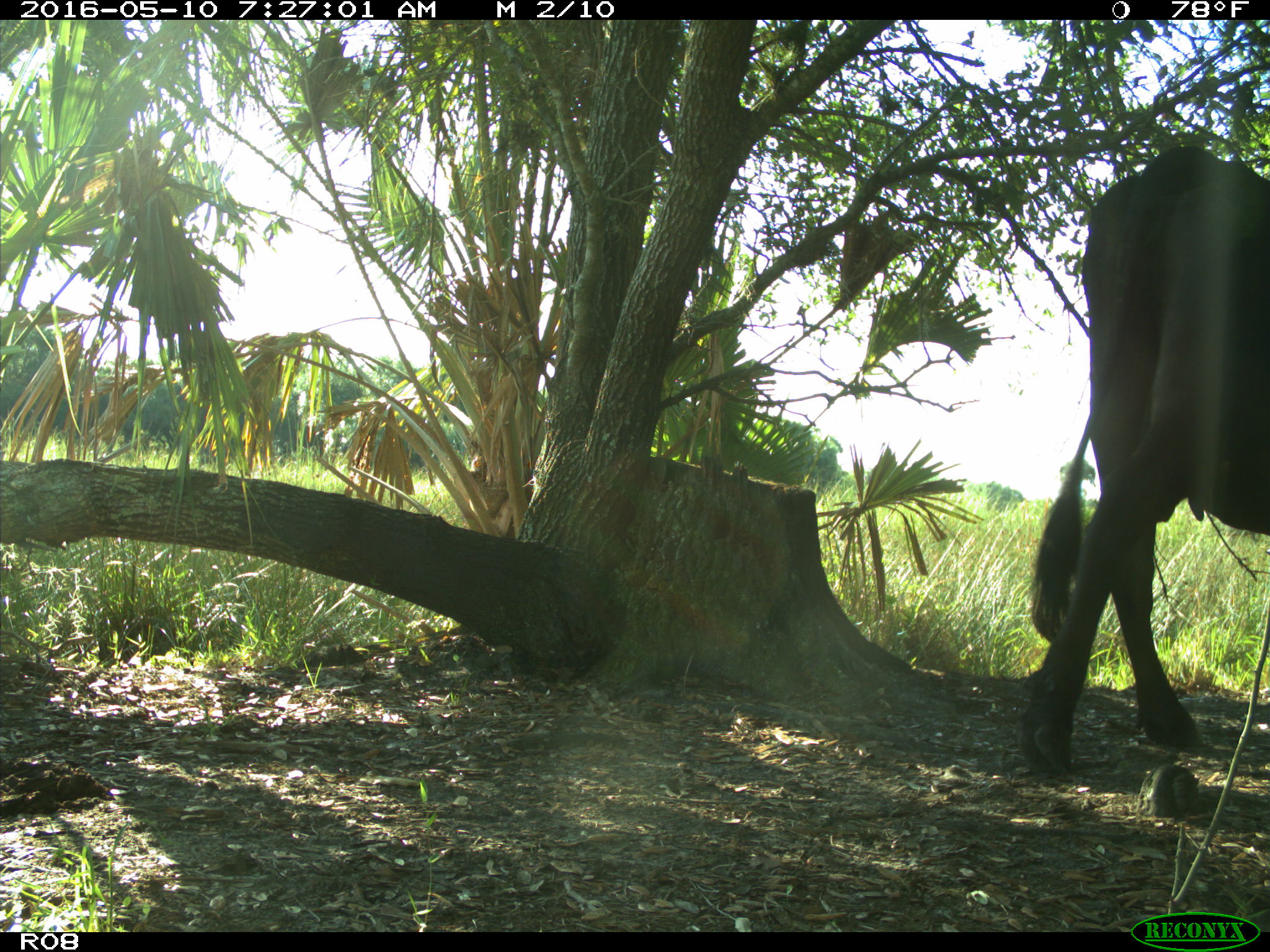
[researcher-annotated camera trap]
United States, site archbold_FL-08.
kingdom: Animalia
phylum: Chordata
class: Mammalia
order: Artiodactyla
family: Bovidae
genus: Bos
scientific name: Bos taurus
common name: domestic cow